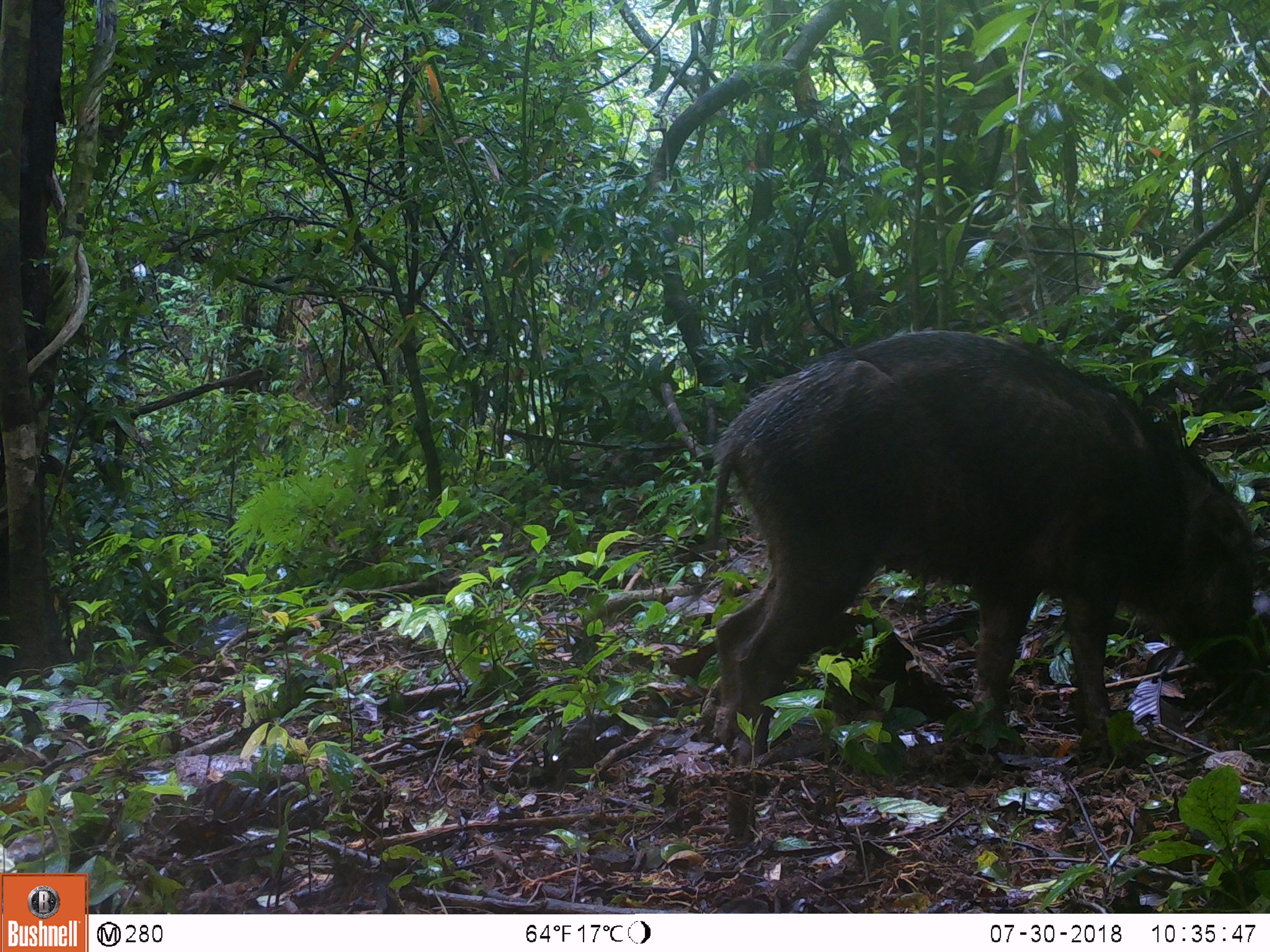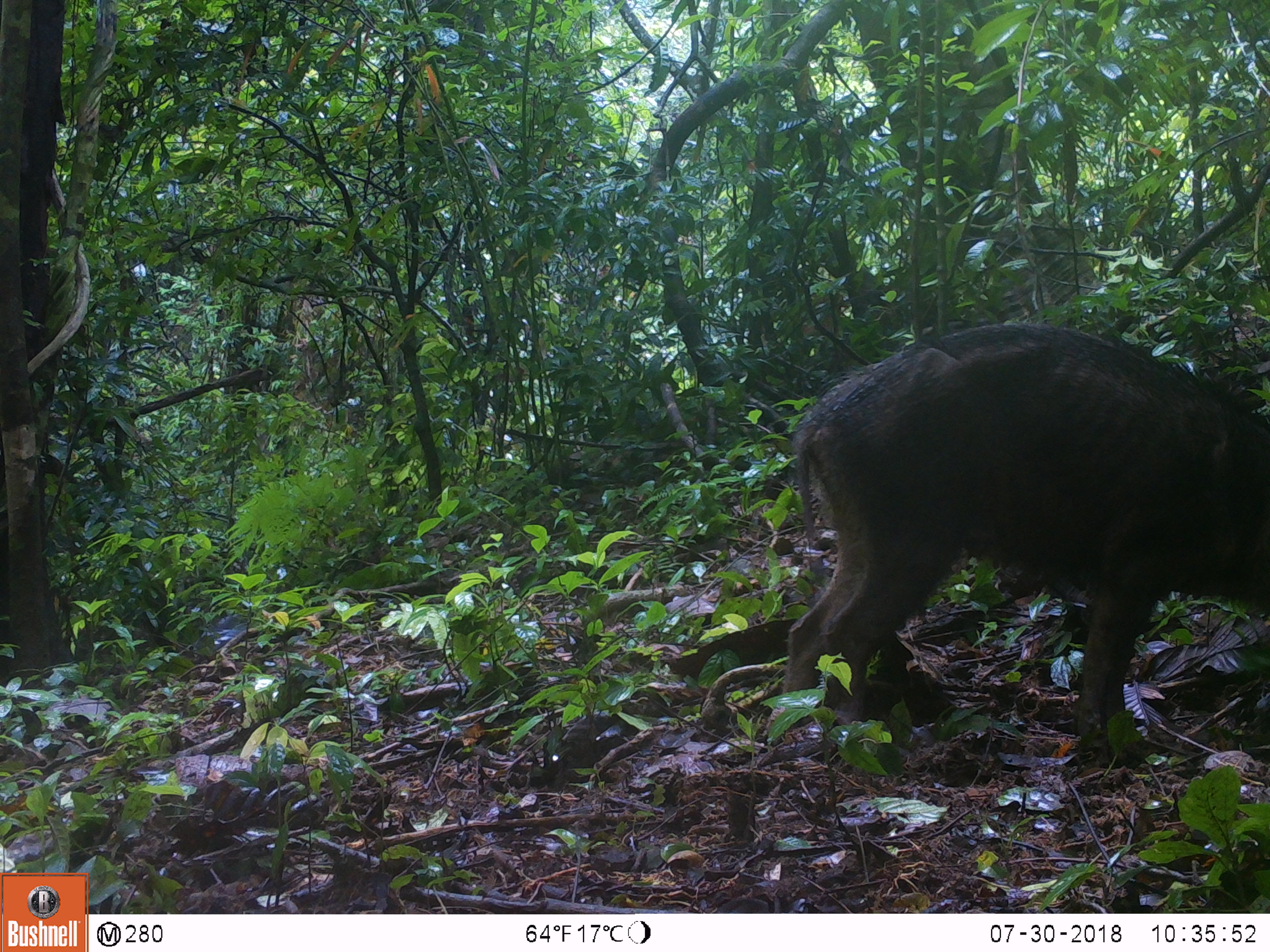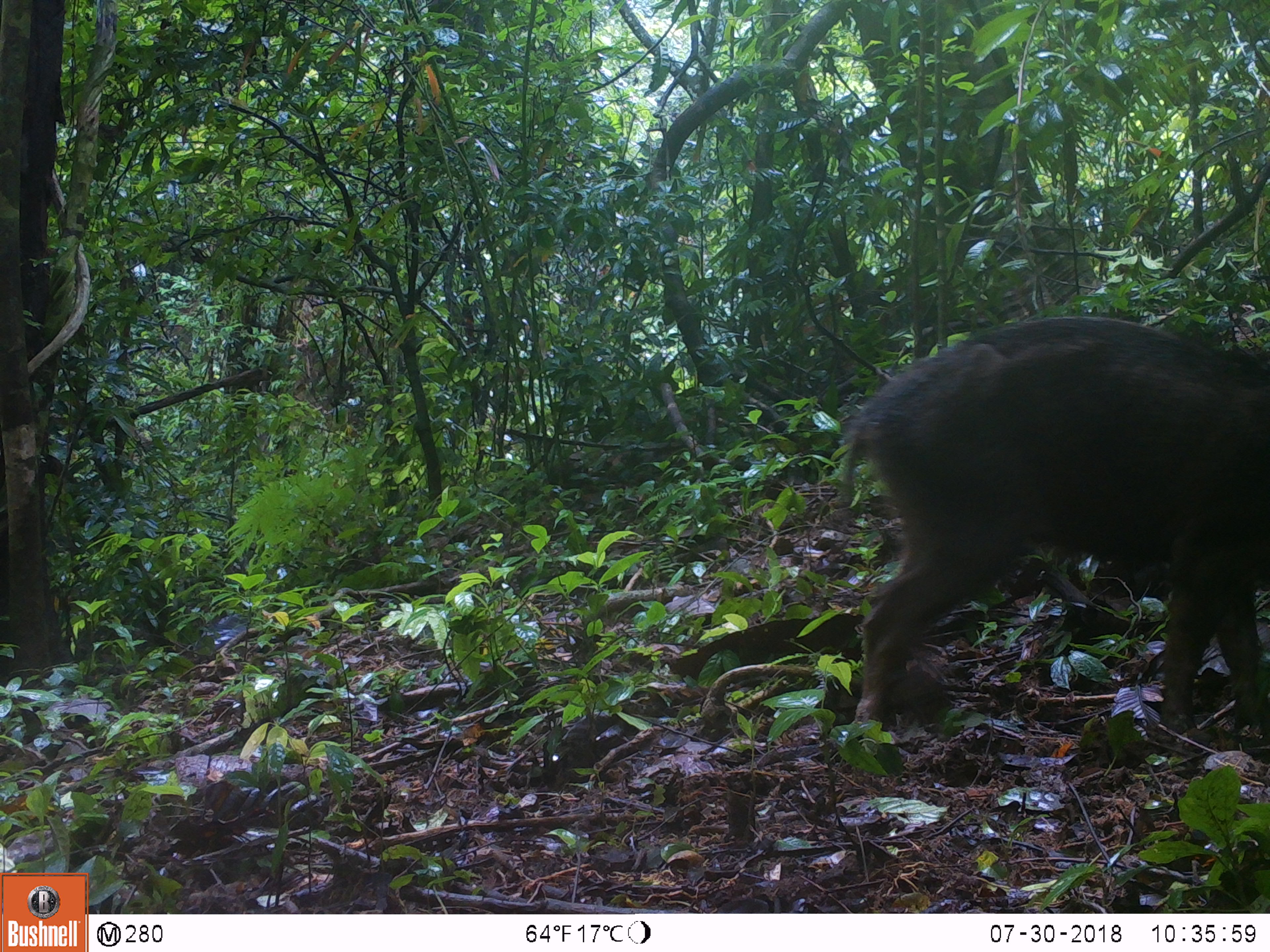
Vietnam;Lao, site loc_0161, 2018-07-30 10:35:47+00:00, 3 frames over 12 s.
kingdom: Animalia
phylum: Chordata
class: Mammalia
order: Artiodactyla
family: Suidae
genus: Sus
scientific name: Sus scrofa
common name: eurasian wild pig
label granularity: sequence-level